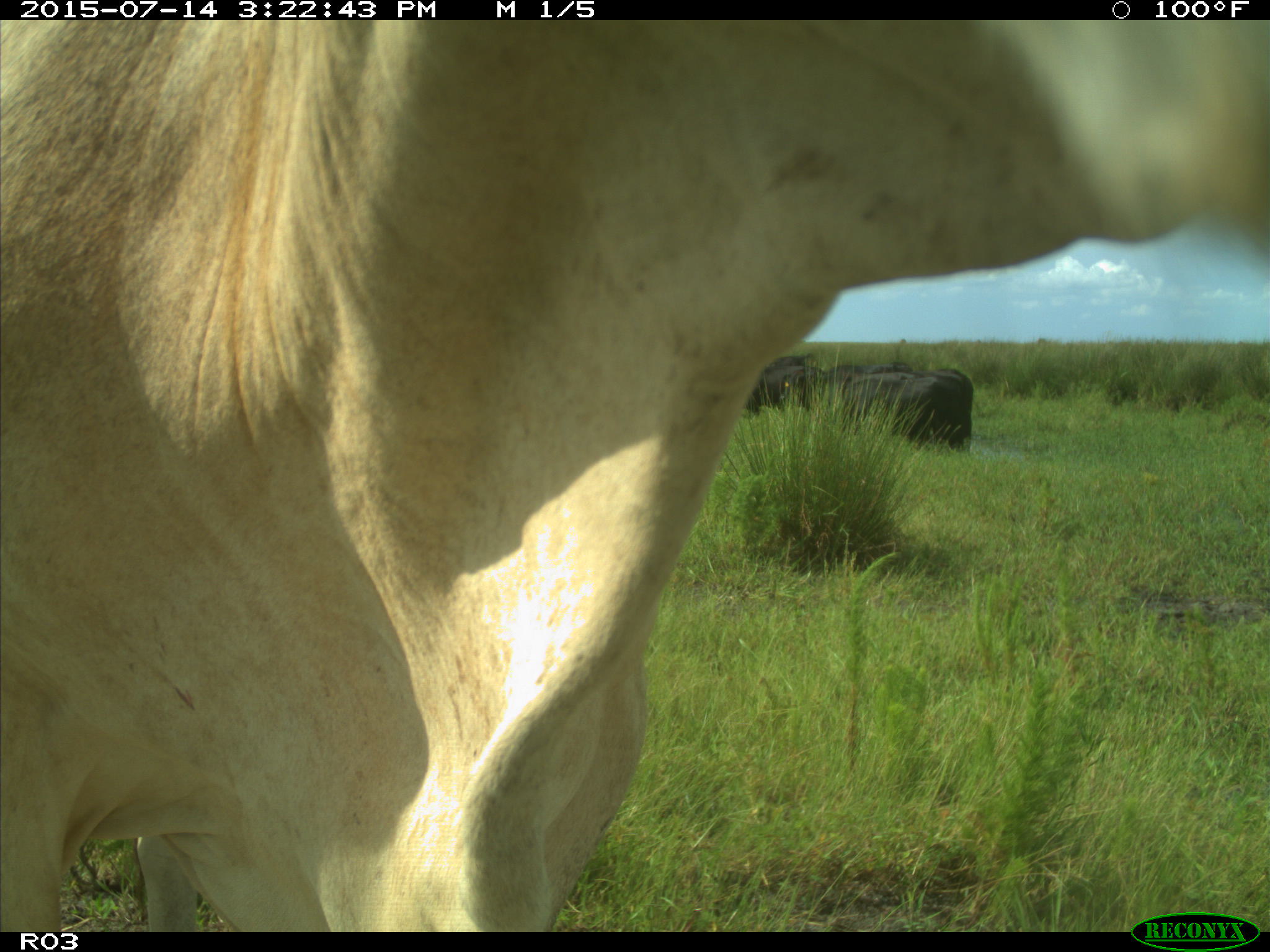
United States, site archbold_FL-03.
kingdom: Animalia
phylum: Chordata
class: Mammalia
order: Artiodactyla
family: Bovidae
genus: Bos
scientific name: Bos taurus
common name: domestic cow